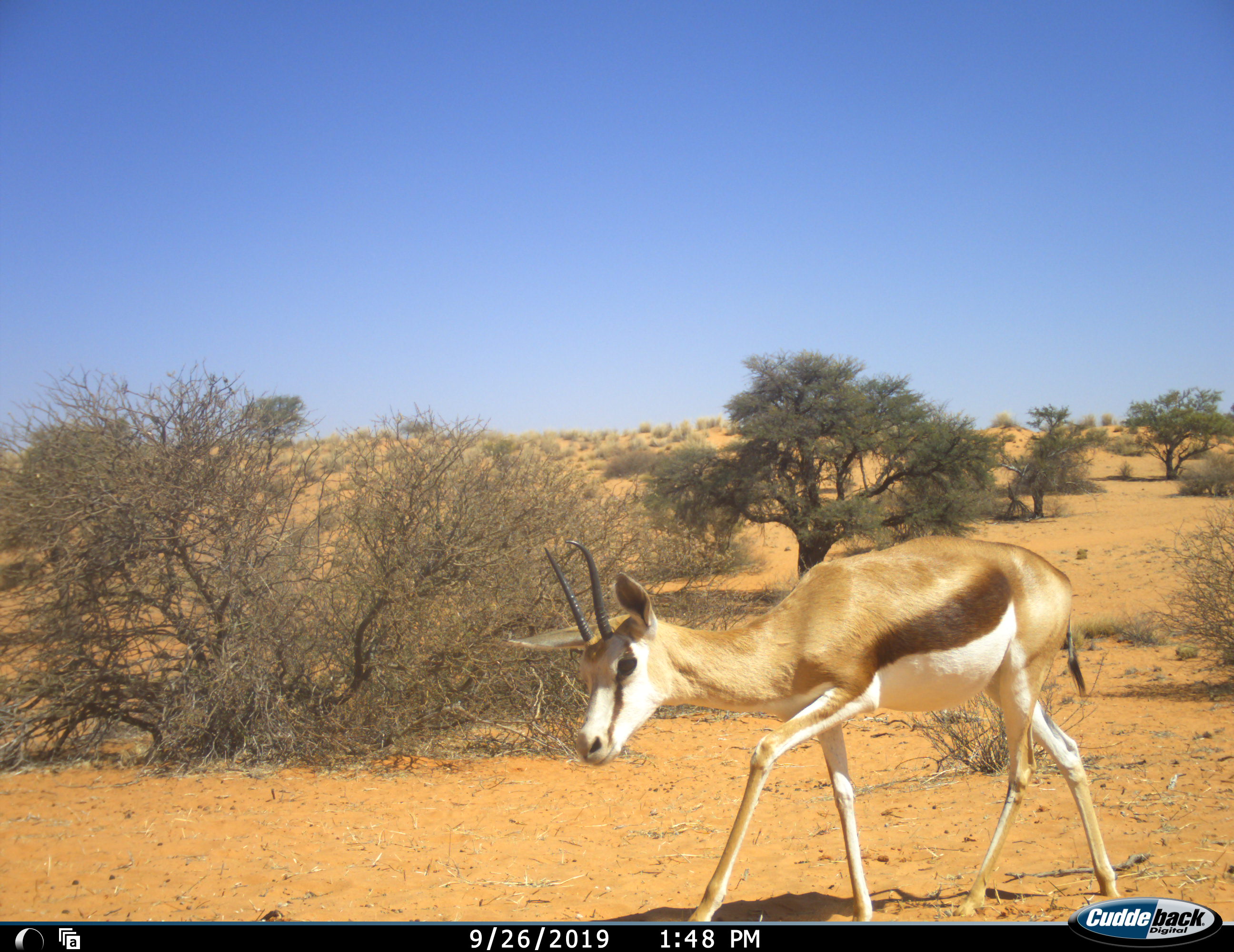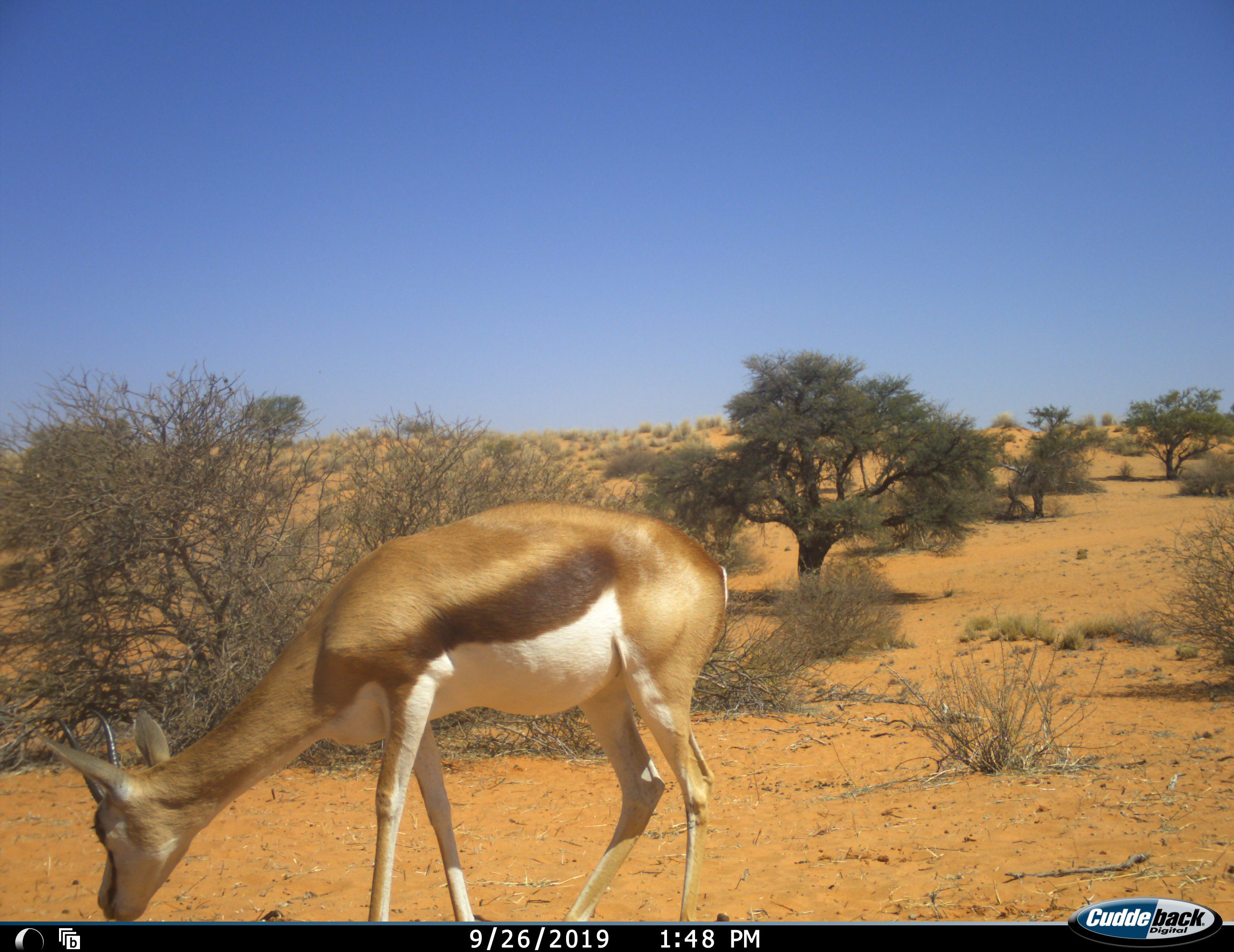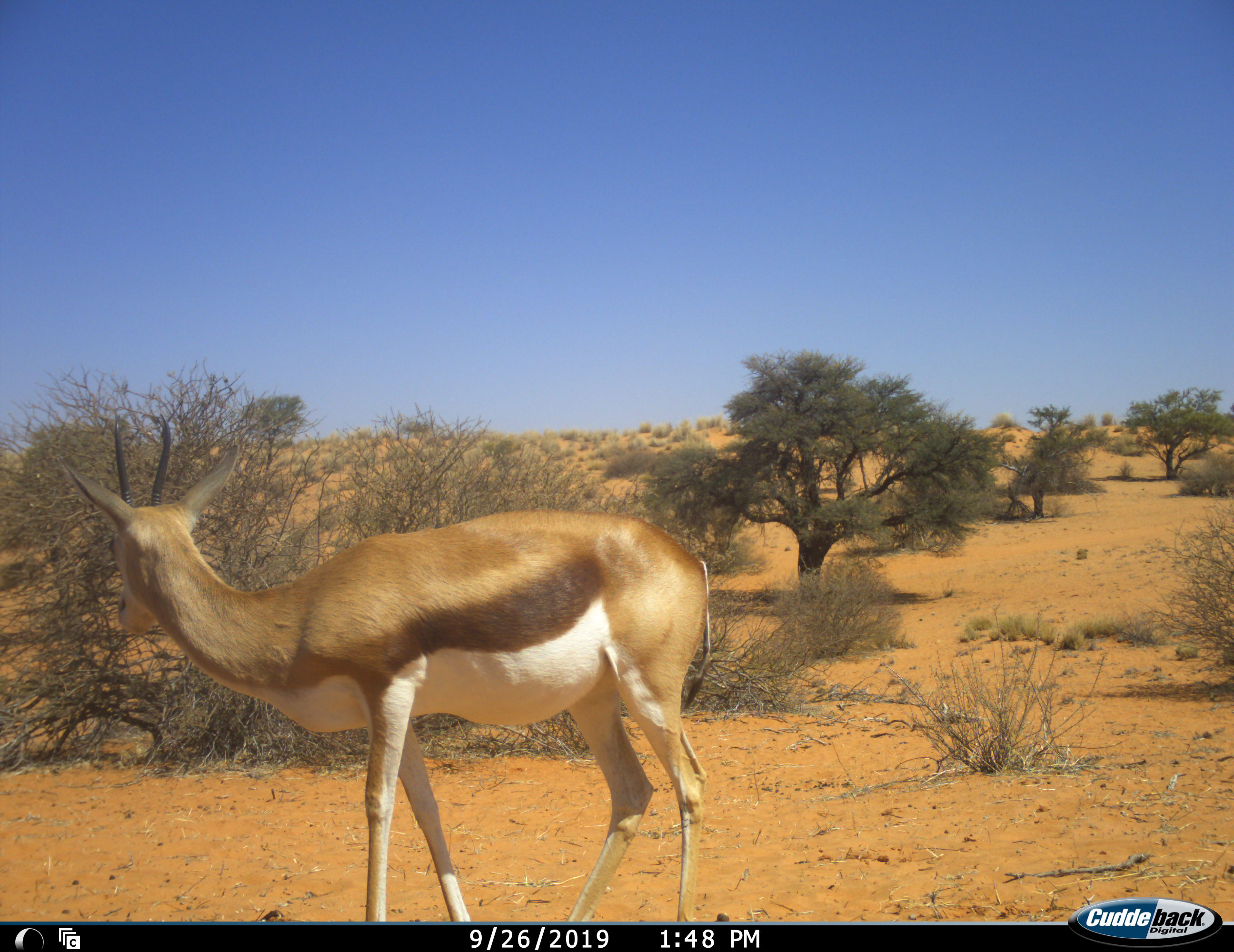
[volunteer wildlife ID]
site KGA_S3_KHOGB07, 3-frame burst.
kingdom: Animalia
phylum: Chordata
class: Mammalia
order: Artiodactyla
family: Bovidae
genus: Antidorcas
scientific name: Antidorcas marsupialis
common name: springbok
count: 1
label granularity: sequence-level